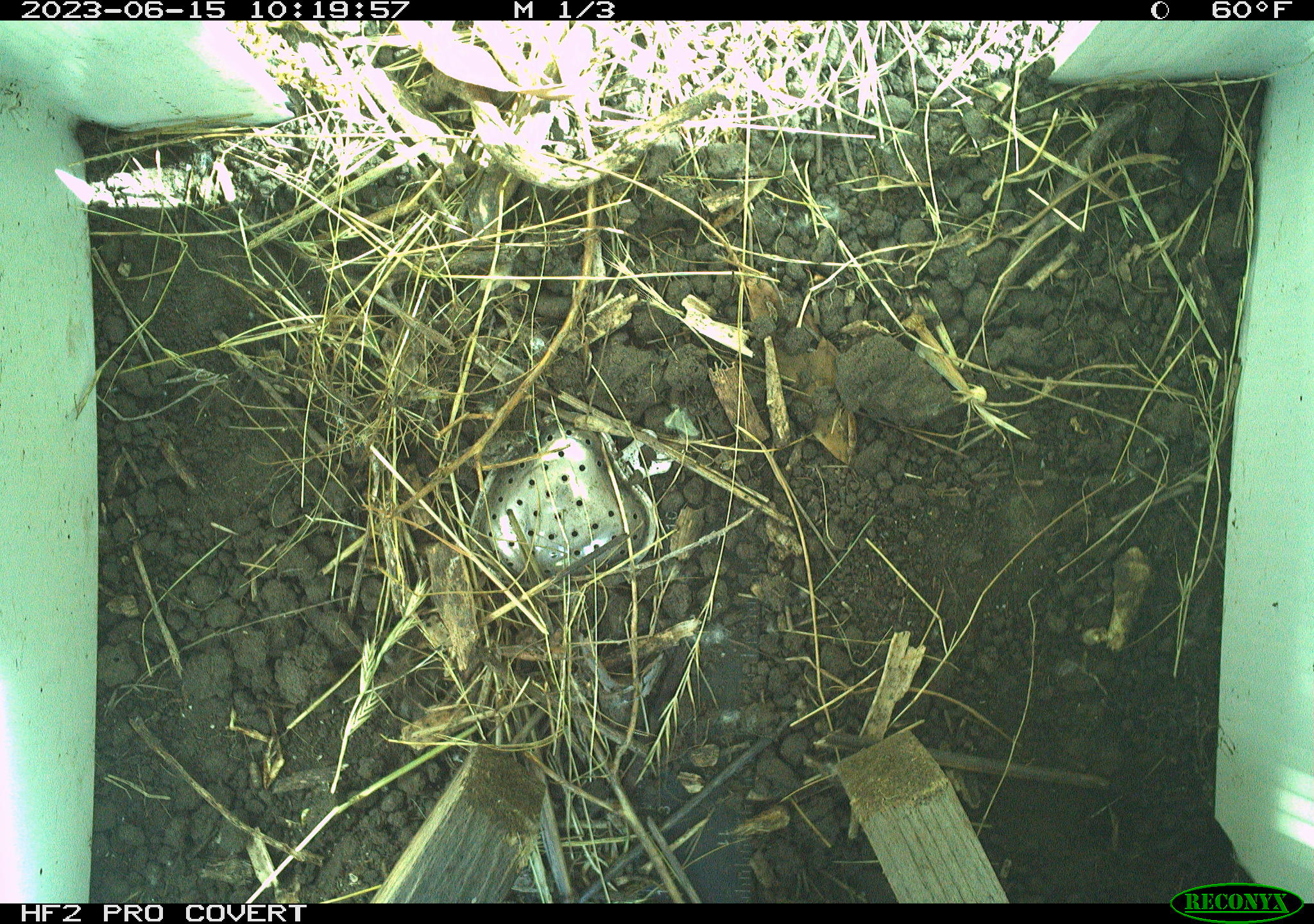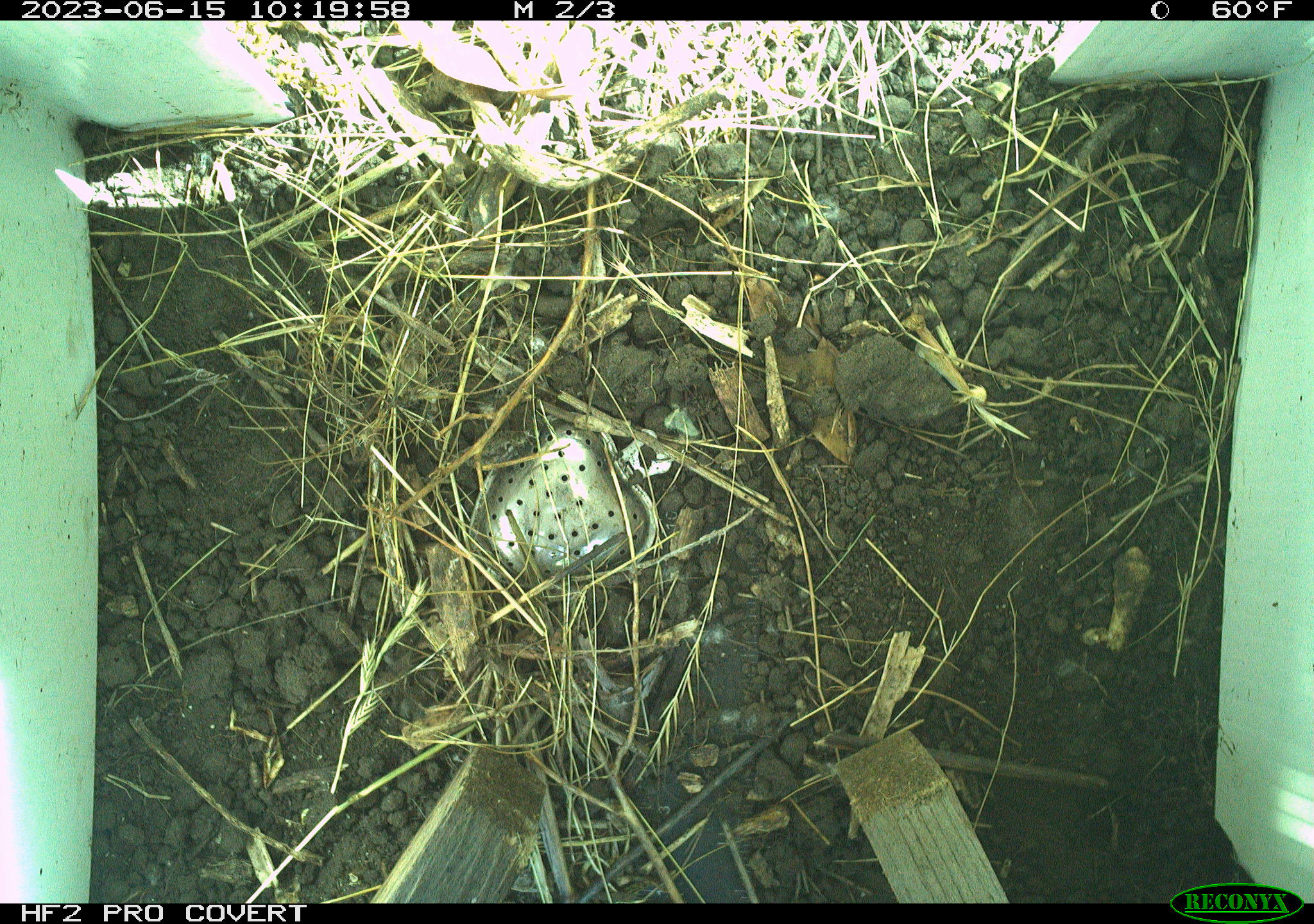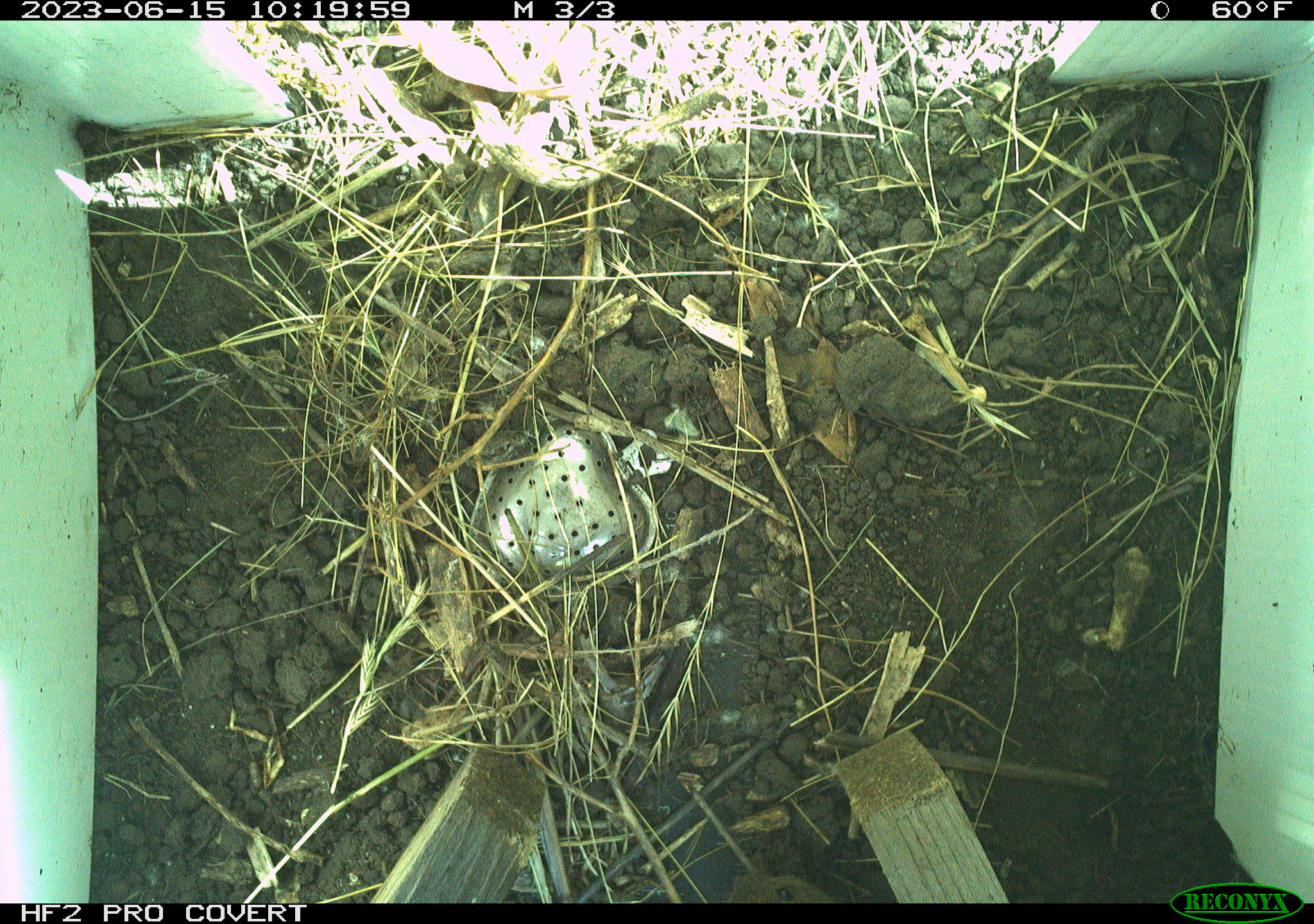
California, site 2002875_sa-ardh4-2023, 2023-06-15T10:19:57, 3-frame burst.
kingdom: Animalia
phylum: Chordata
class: Mammalia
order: Rodentia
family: Cricetidae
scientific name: Arvicolinae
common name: voles, lemmings, and muskrats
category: arvicolinae subfamily